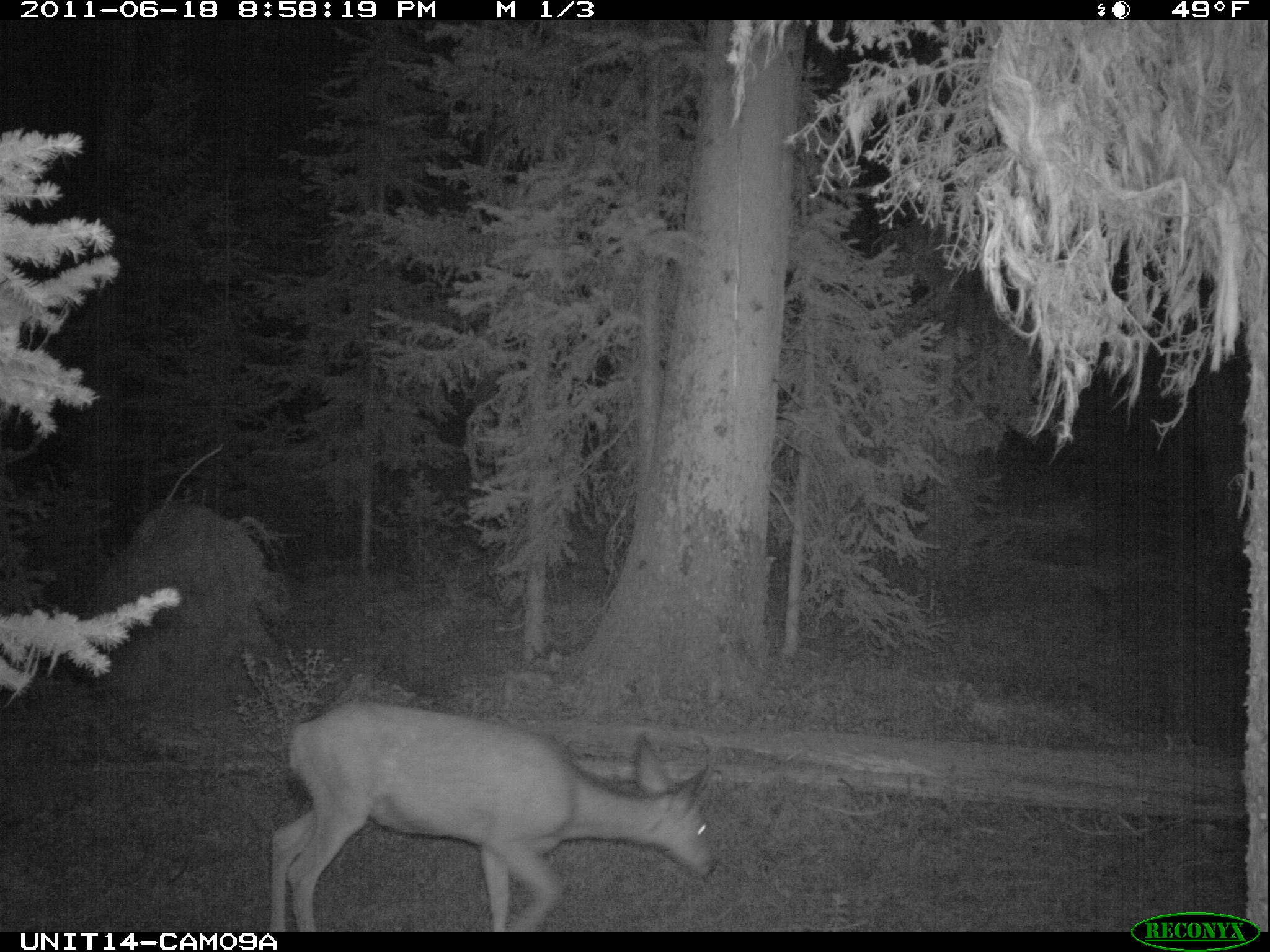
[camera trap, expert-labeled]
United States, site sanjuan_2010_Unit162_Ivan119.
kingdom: Animalia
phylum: Chordata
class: Mammalia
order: Artiodactyla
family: Cervidae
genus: Odocoileus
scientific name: Odocoileus hemionus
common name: mule deer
Odocoileus hemionus (mule deer).